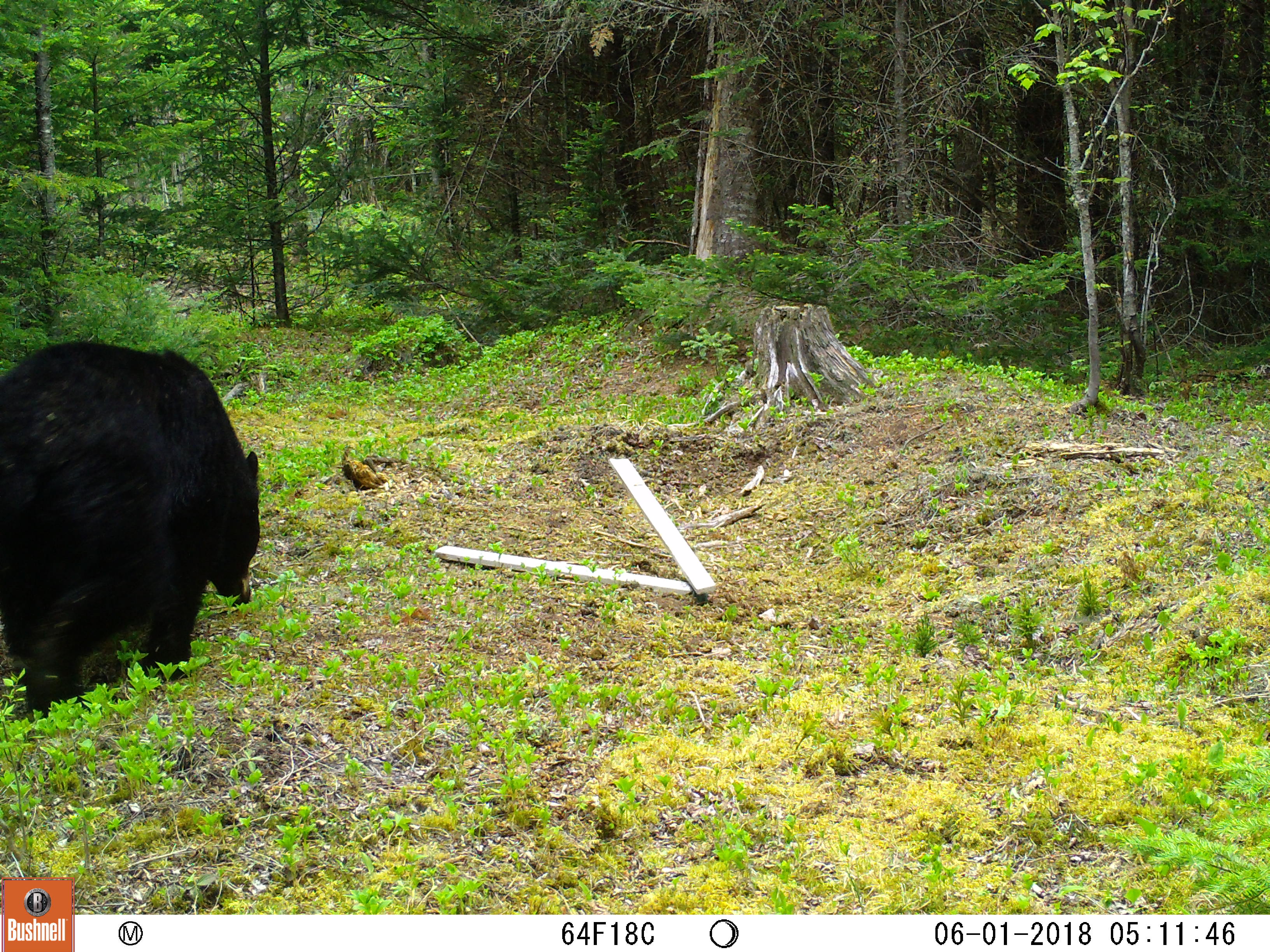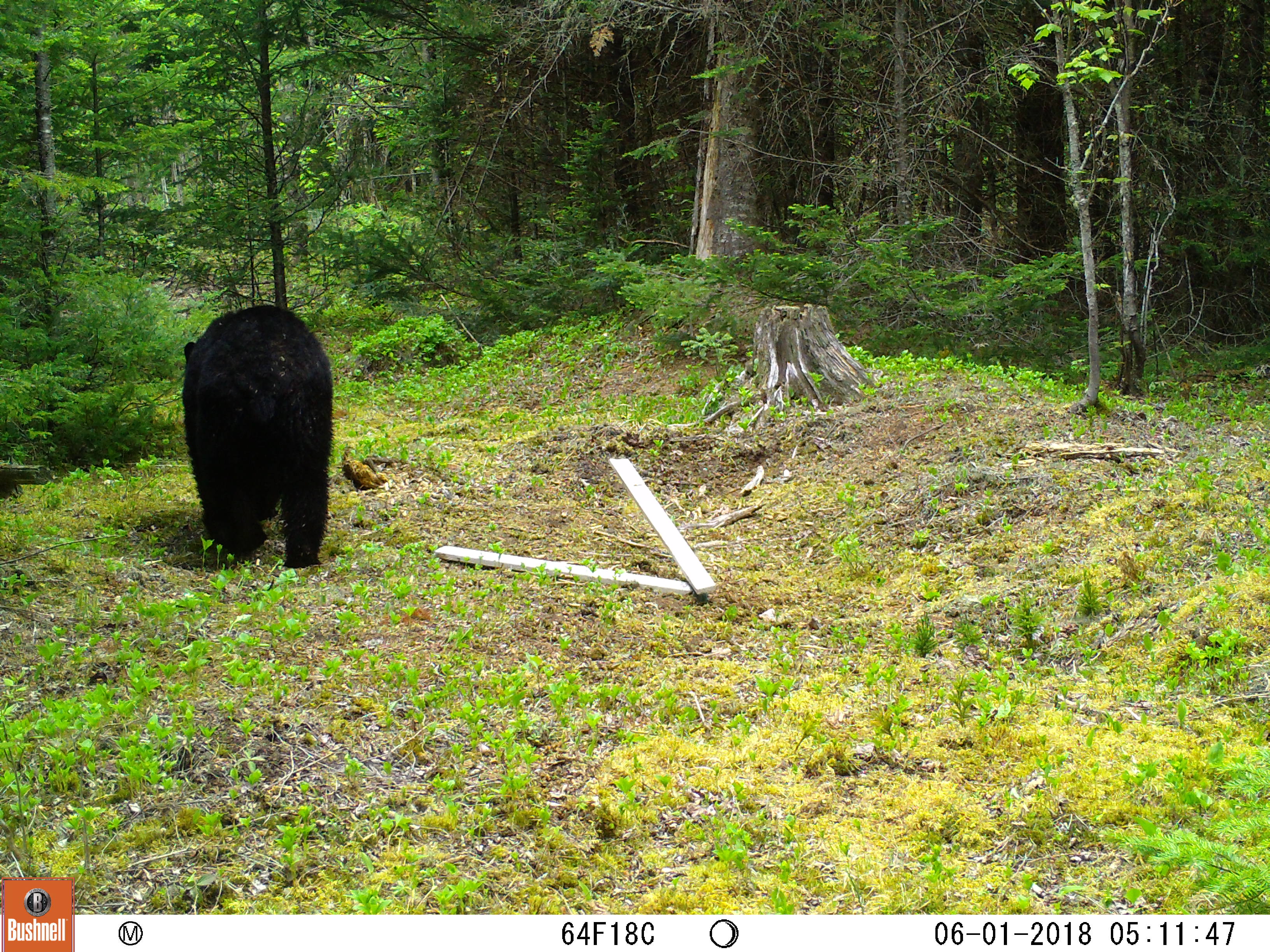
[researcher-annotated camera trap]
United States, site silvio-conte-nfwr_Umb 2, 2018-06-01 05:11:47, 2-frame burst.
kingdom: Animalia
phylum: Chordata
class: Mammalia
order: Carnivora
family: Ursidae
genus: Ursus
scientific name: Ursus americanus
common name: black bear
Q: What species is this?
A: Black bear (Ursus americanus).